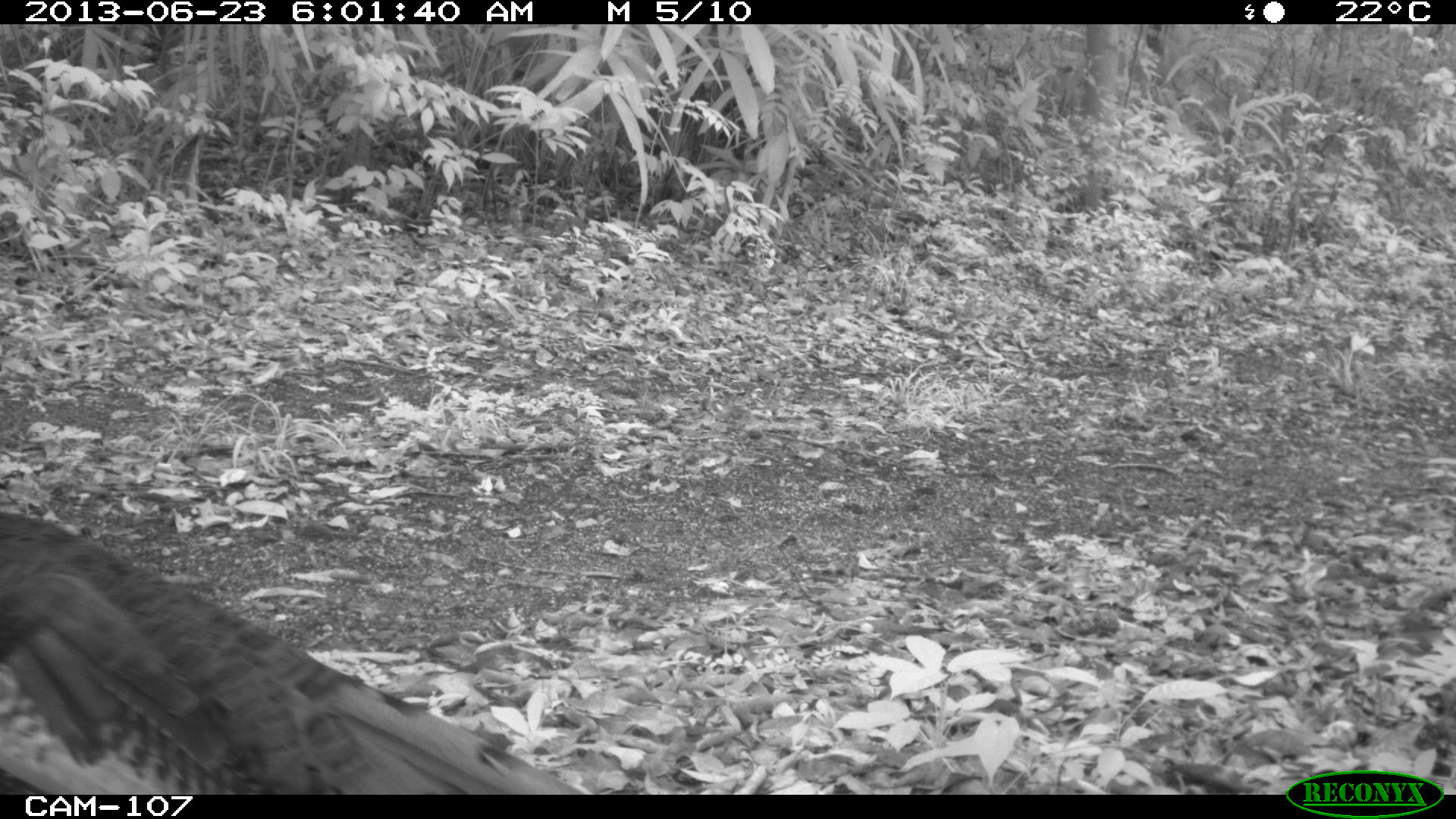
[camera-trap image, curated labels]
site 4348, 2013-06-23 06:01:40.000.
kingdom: Animalia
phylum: Chordata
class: Aves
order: Galliformes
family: Phasianidae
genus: Meleagris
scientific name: Meleagris ocellata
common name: ocellated turkey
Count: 2.